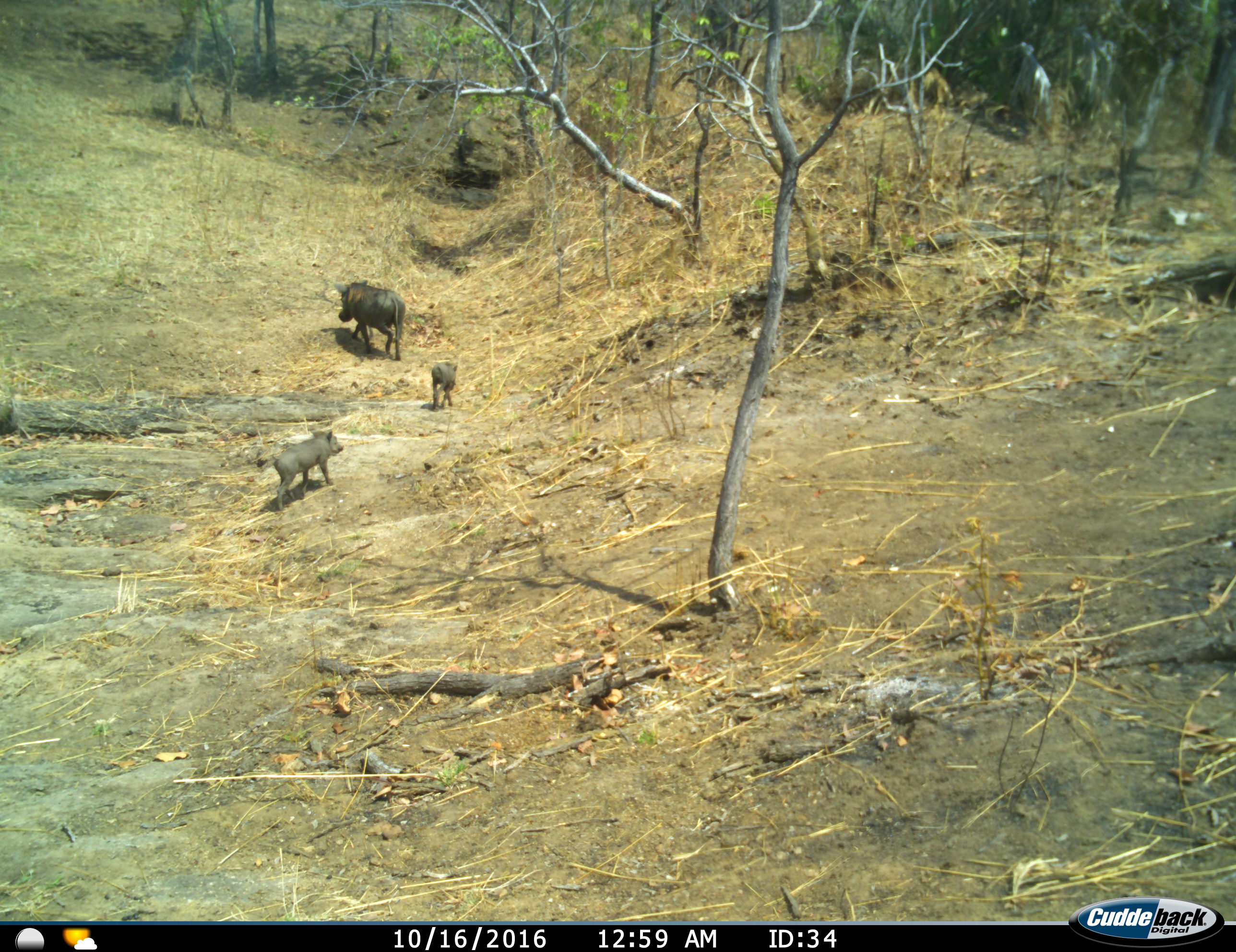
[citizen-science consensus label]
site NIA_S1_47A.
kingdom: Animalia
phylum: Chordata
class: Mammalia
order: Artiodactyla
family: Suidae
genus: Phacochoerus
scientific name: Phacochoerus africanus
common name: warthog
Warthog (Phacochoerus africanus), count 3. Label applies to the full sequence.